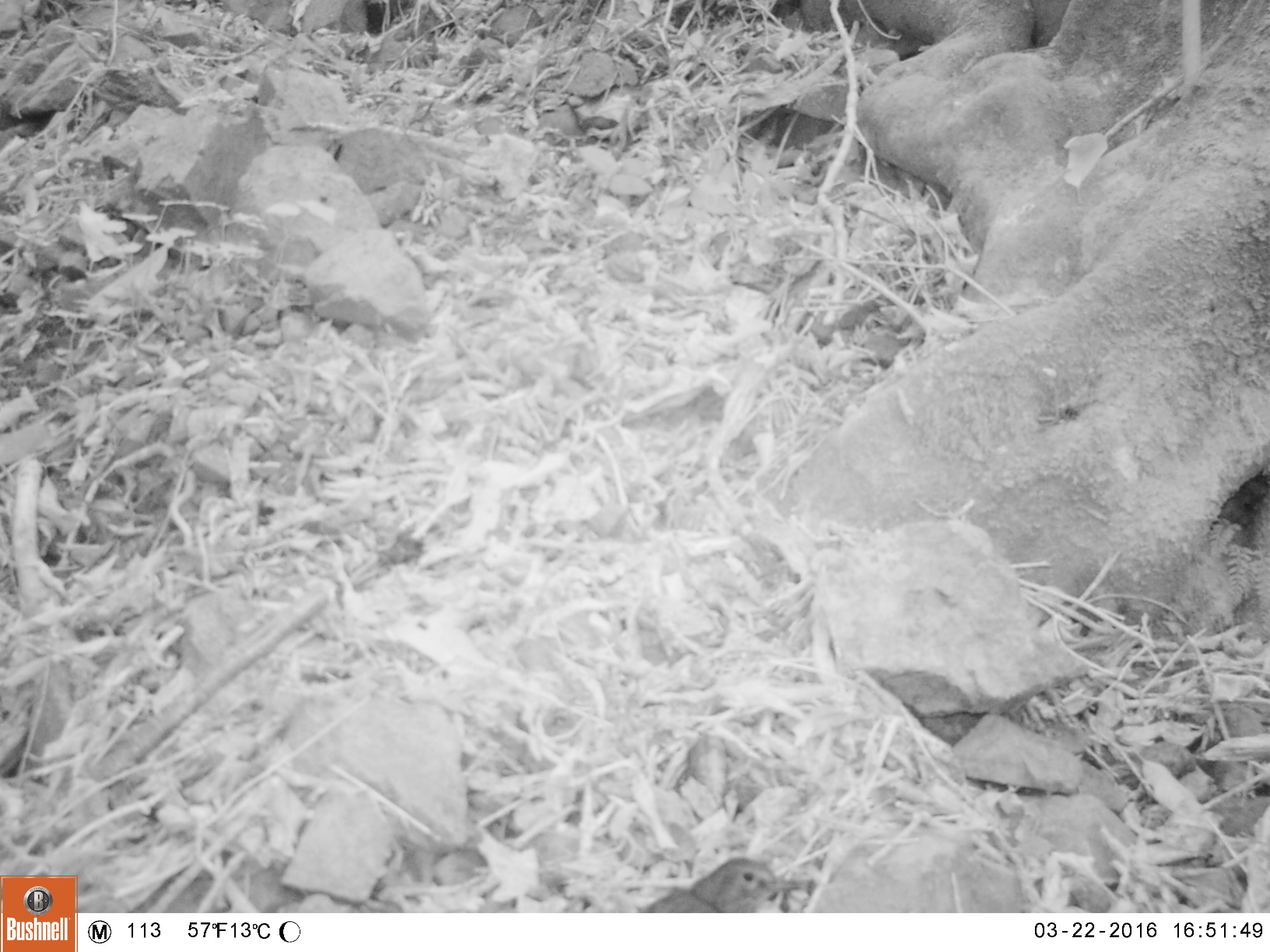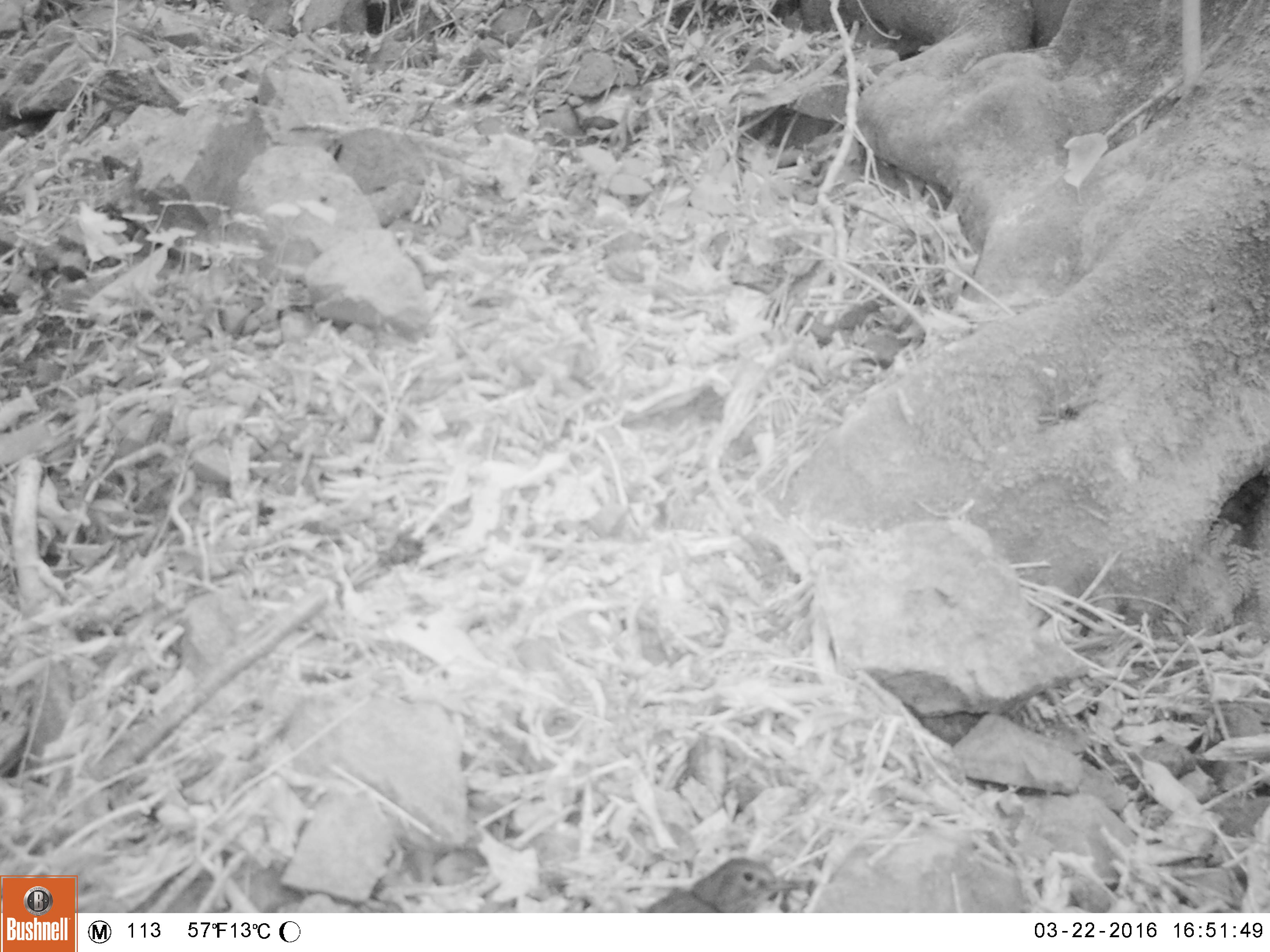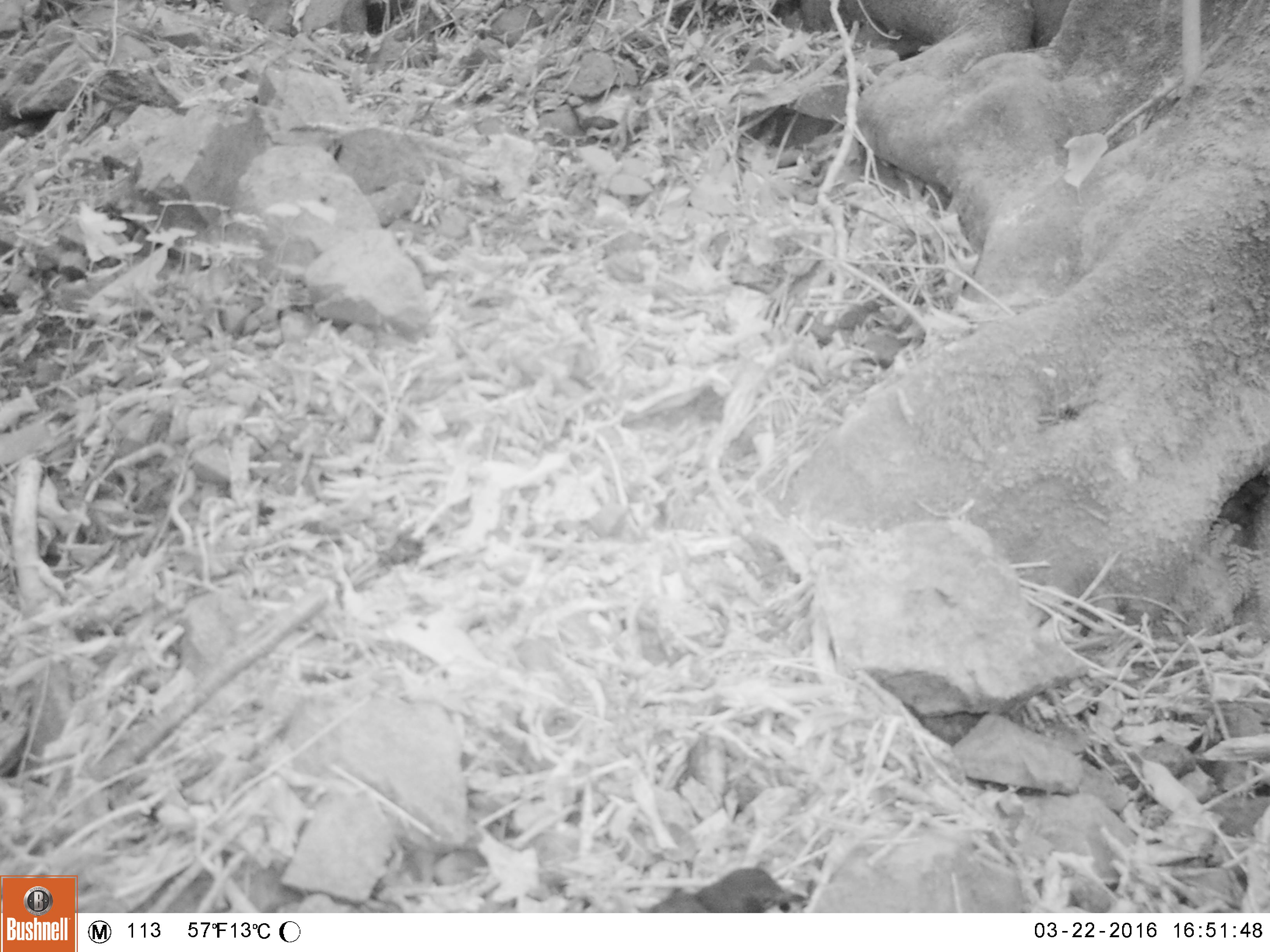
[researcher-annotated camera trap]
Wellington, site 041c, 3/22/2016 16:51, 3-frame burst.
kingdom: Animalia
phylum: Chordata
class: Aves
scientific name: Aves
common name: bird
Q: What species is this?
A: Bird (Aves).